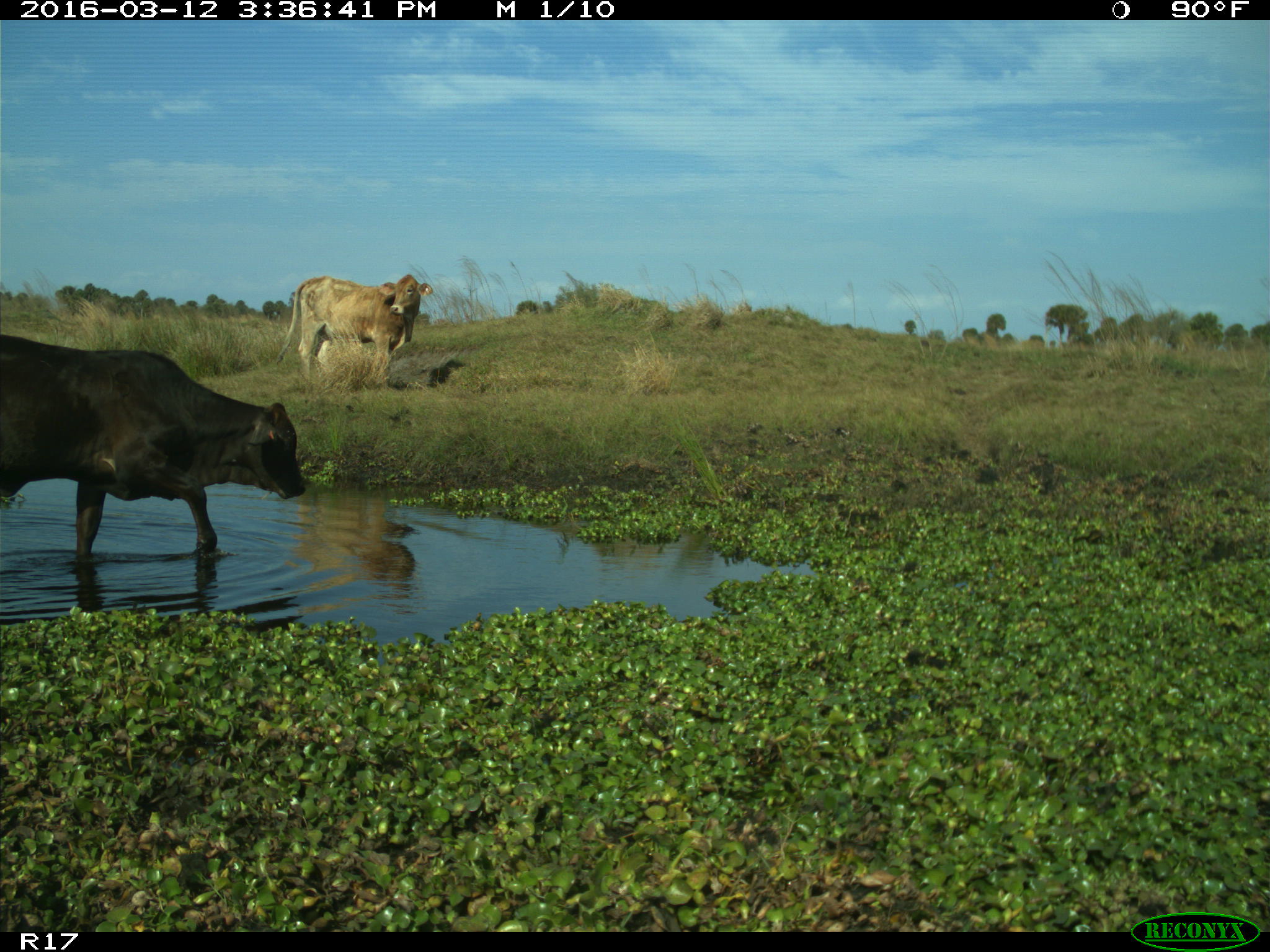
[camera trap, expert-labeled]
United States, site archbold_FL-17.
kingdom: Animalia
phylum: Chordata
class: Mammalia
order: Artiodactyla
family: Bovidae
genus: Bos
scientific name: Bos taurus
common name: domestic cow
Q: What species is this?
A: Bos taurus (domestic cow).